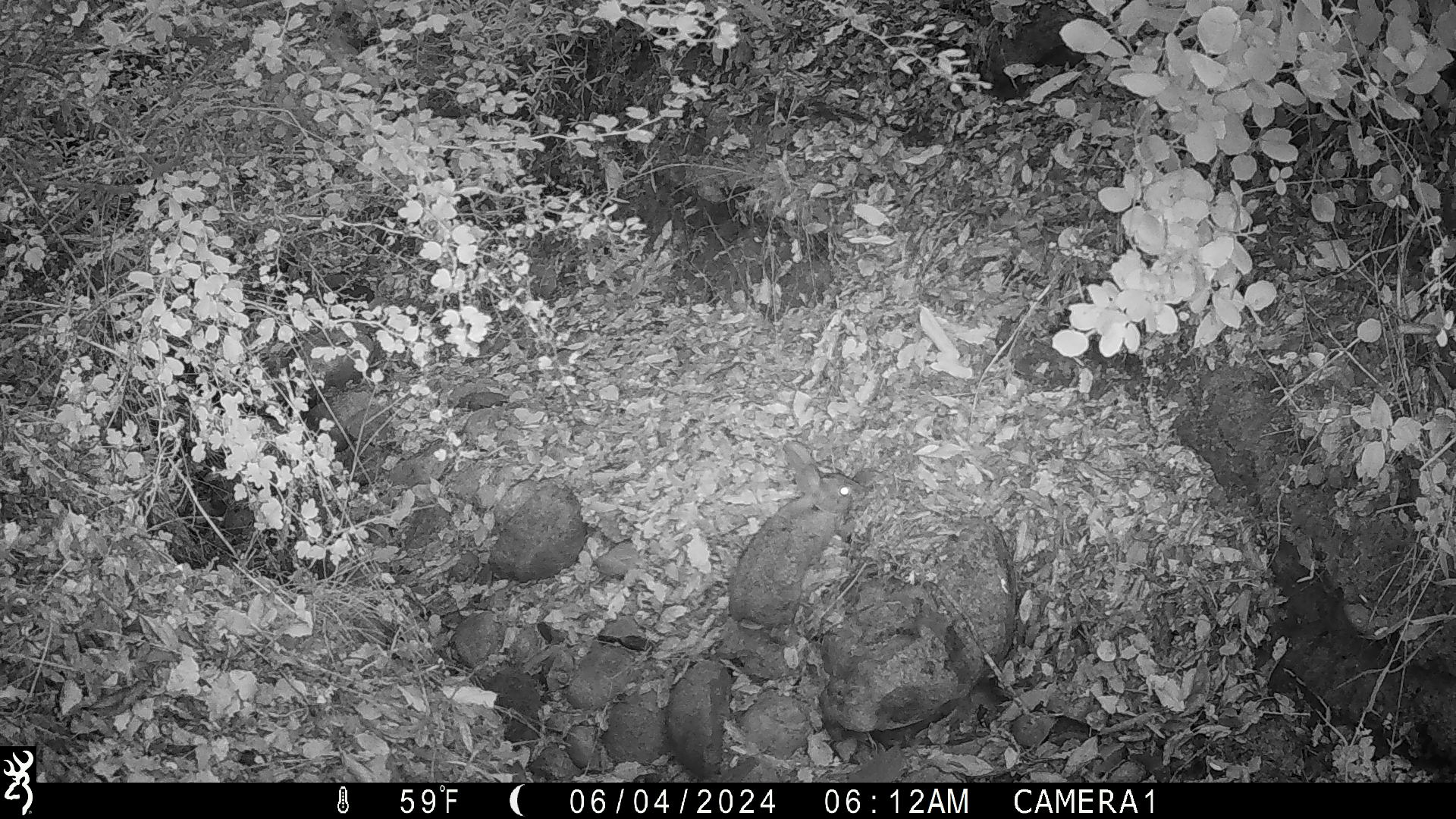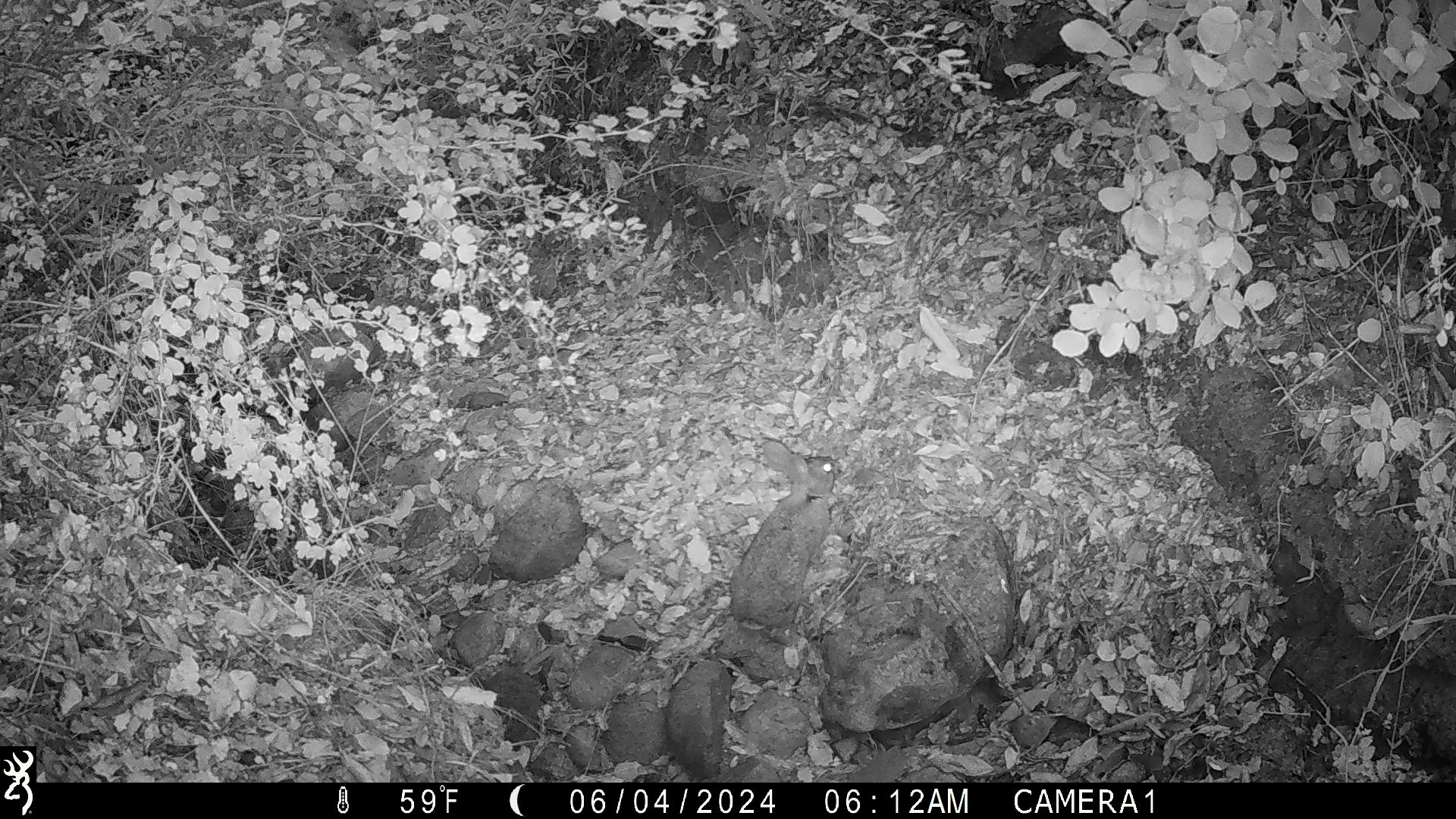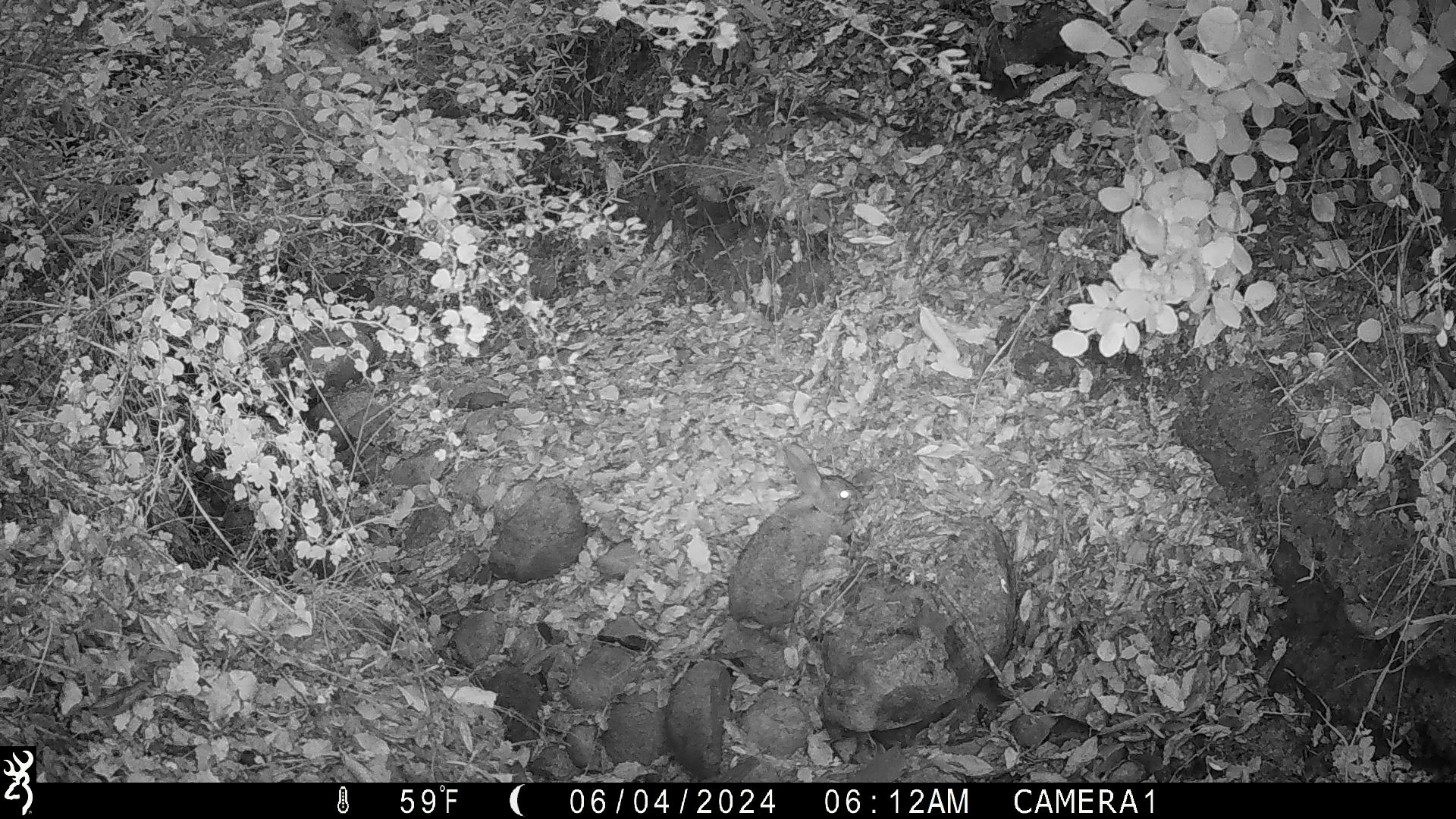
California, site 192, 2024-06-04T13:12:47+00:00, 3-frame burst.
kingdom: Animalia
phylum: Chordata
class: Mammalia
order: Lagomorpha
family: Leporidae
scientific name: Leporidae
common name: rabbit